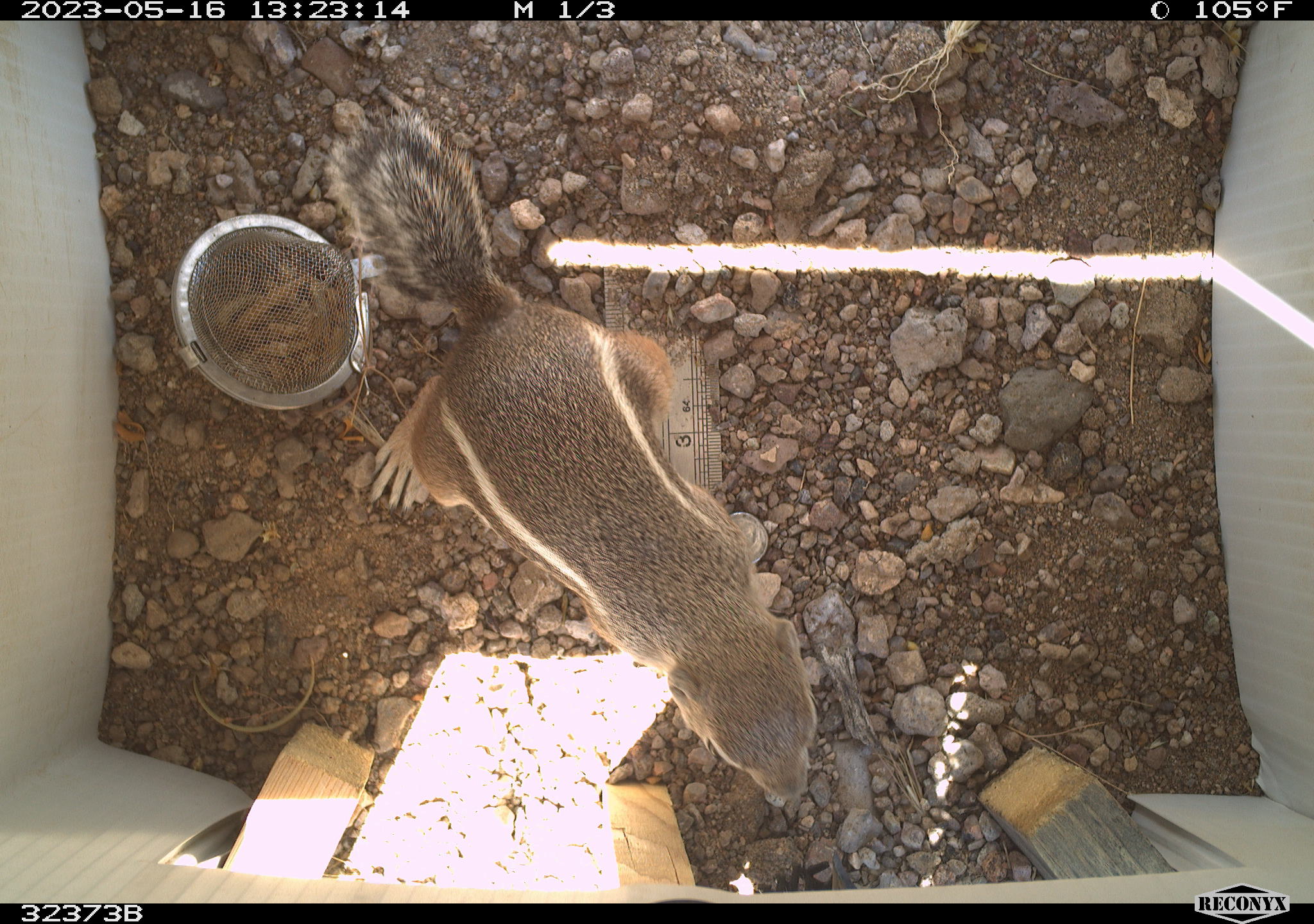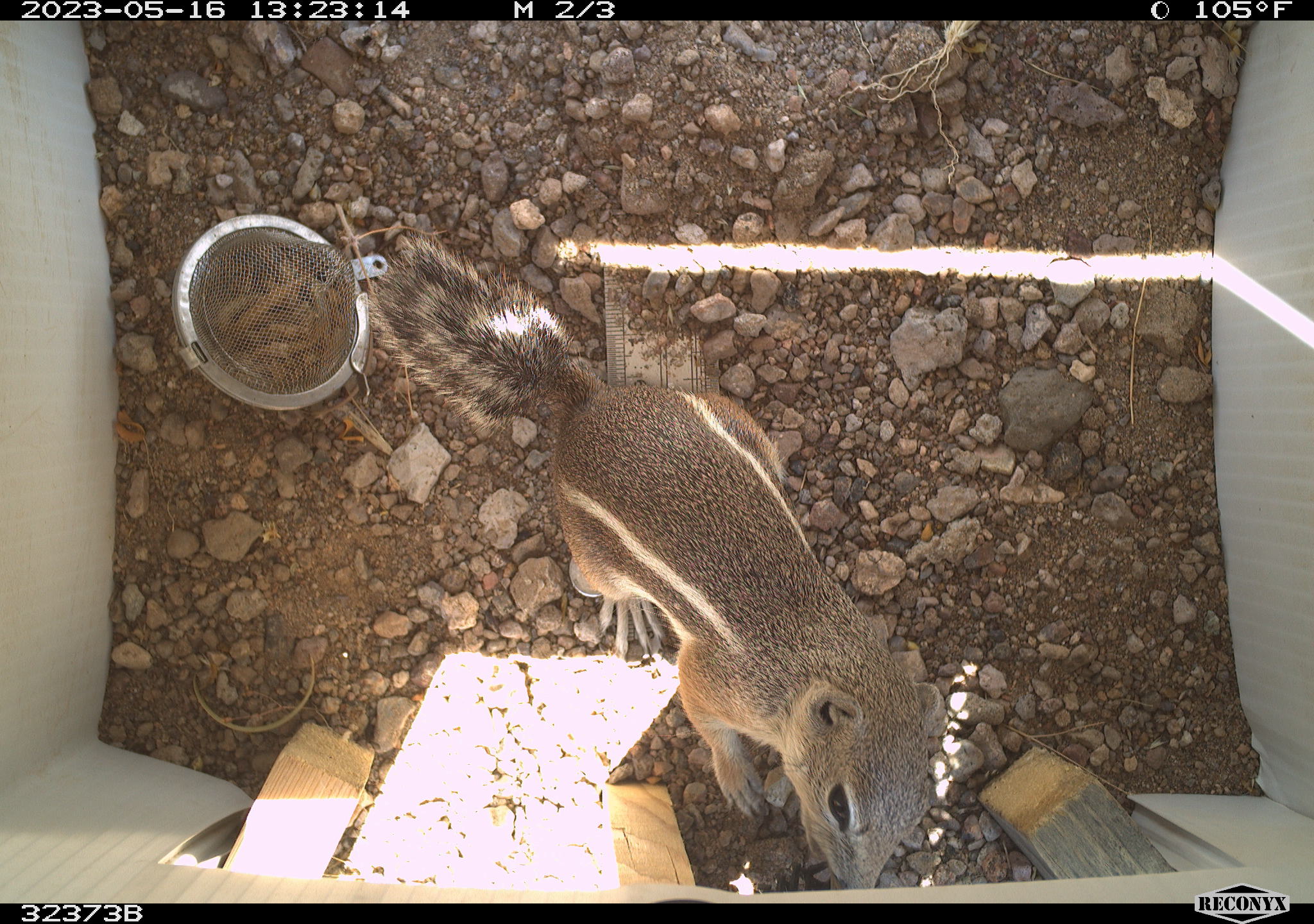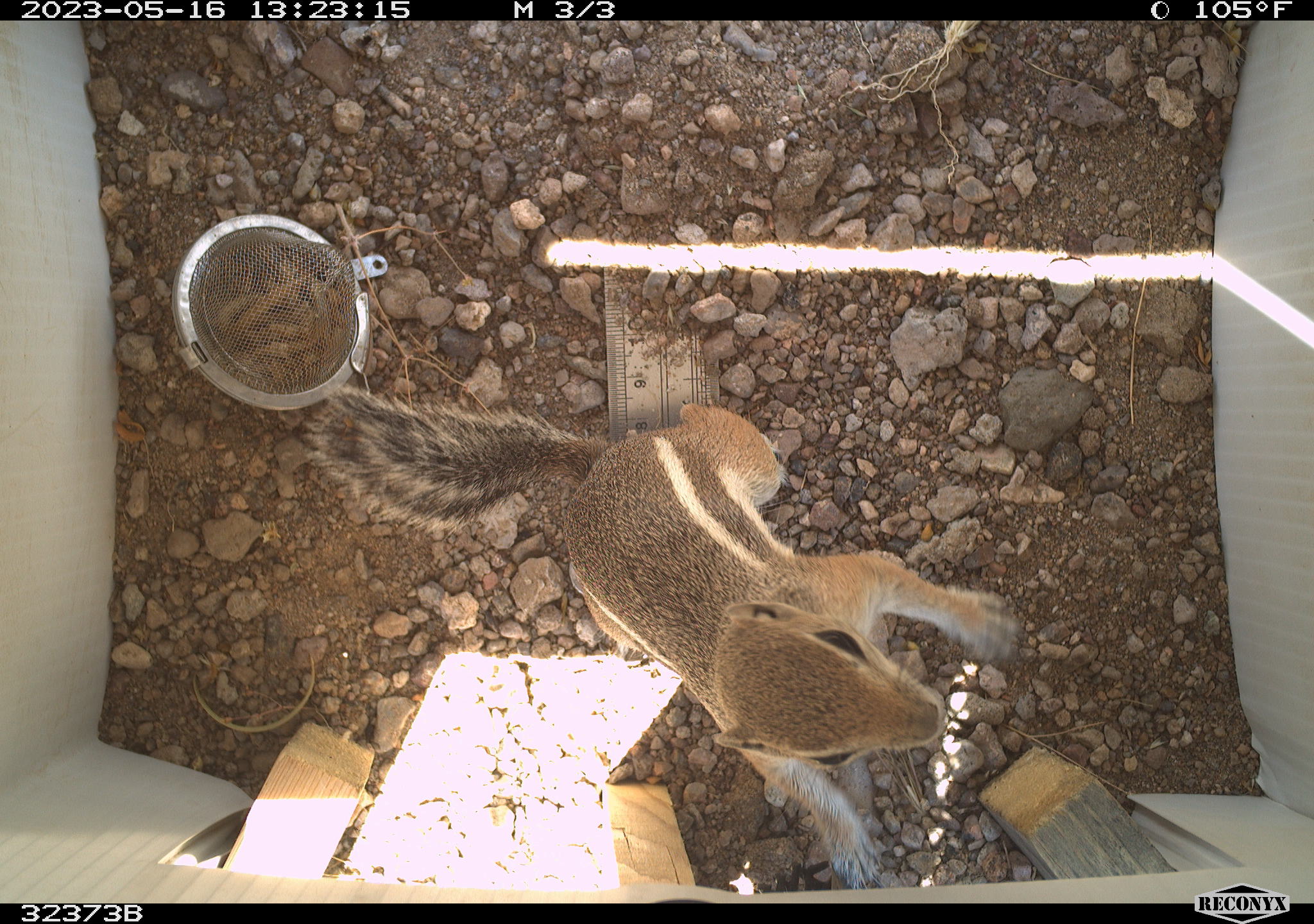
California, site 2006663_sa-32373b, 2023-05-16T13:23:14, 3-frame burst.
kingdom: Animalia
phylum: Chordata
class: Mammalia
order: Rodentia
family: Sciuridae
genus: Ammospermophilus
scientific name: Ammospermophilus leucurus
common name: white-tailed antelope squirrel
White-tailed antelope squirrel (Ammospermophilus leucurus).